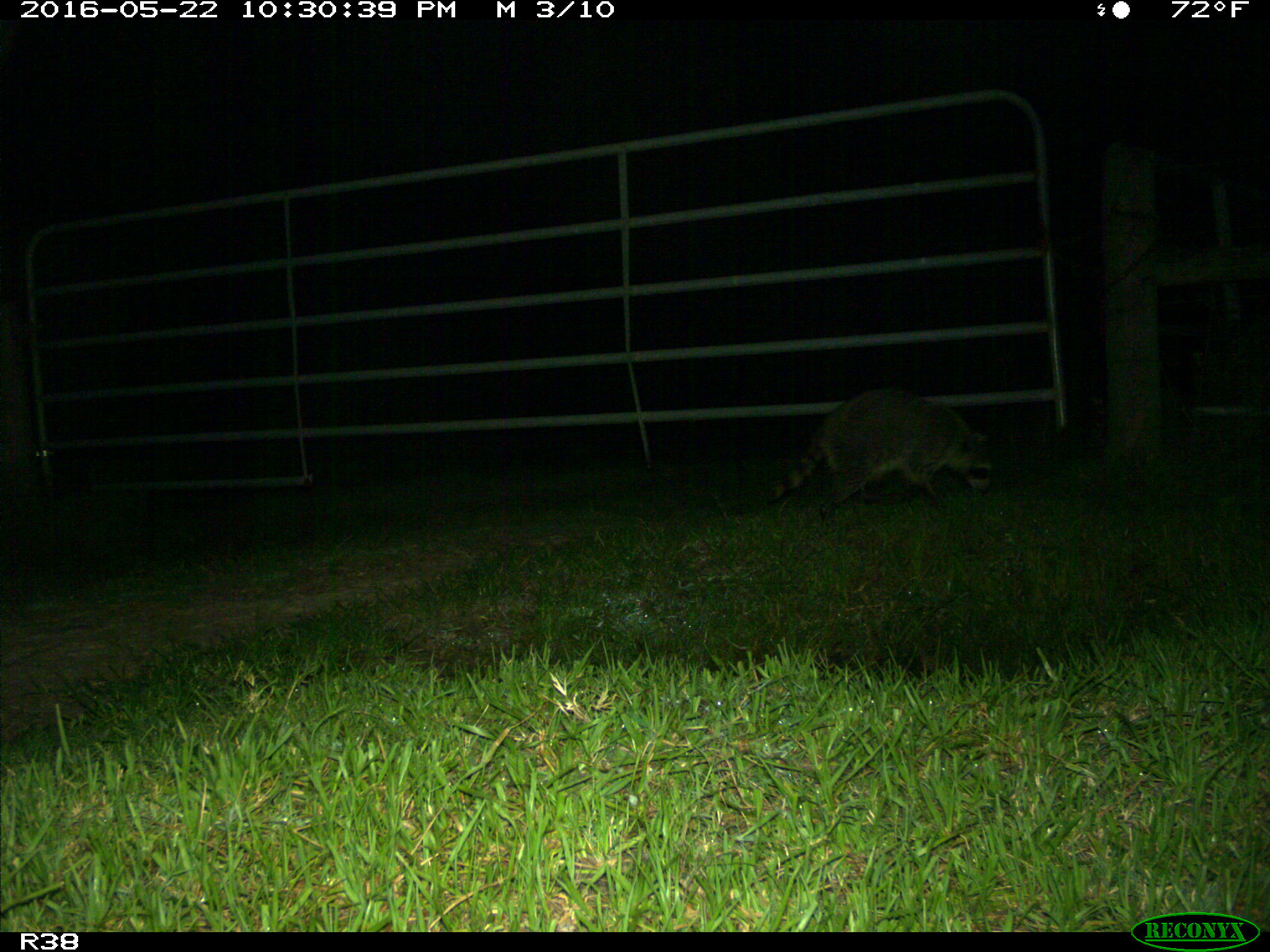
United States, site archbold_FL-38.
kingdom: Animalia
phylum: Chordata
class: Mammalia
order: Carnivora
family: Procyonidae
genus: Procyon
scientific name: Procyon lotor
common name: common raccoon